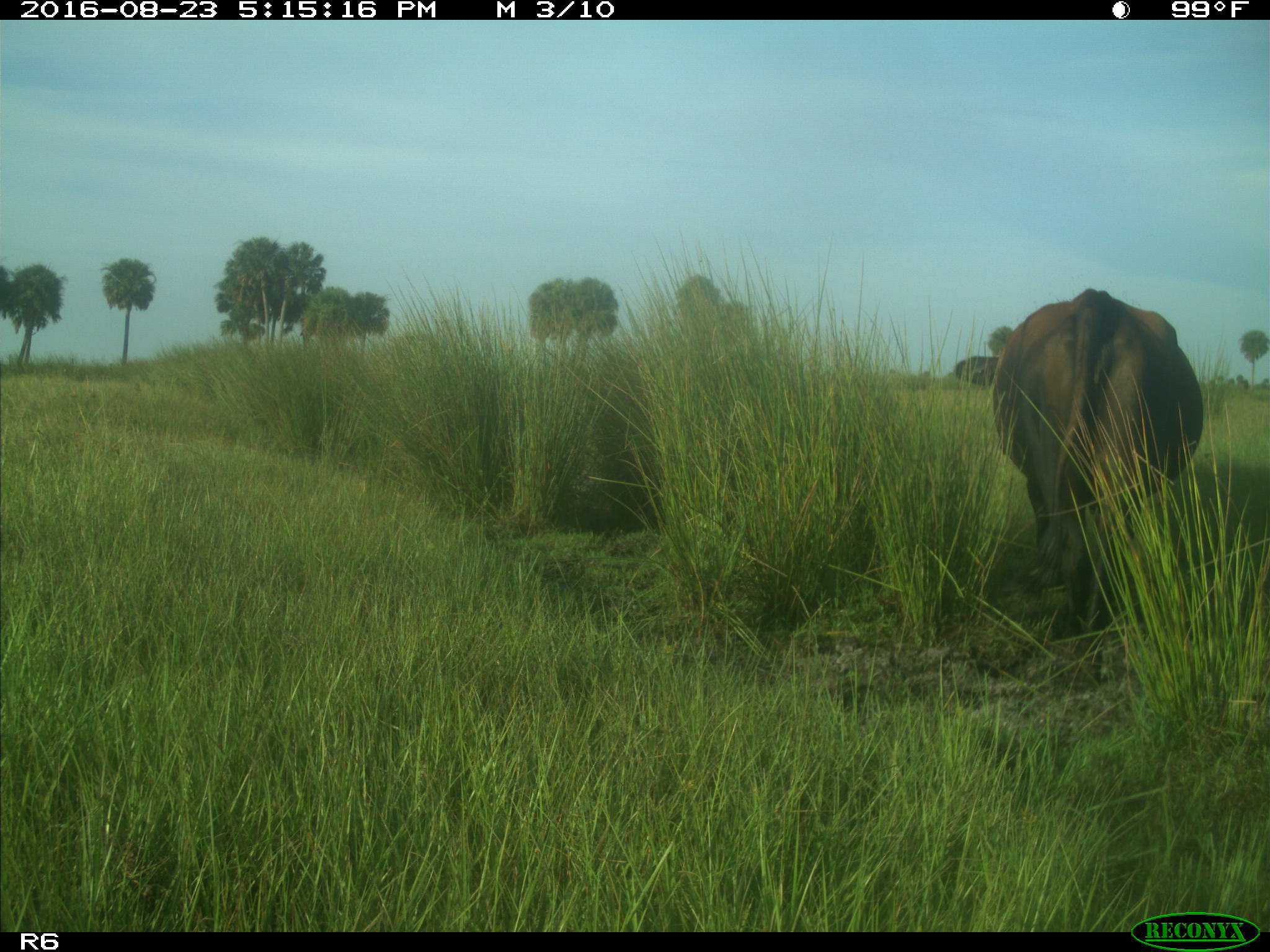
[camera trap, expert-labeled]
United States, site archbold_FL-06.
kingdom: Animalia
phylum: Chordata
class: Mammalia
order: Artiodactyla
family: Bovidae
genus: Bos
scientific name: Bos taurus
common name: domestic cow